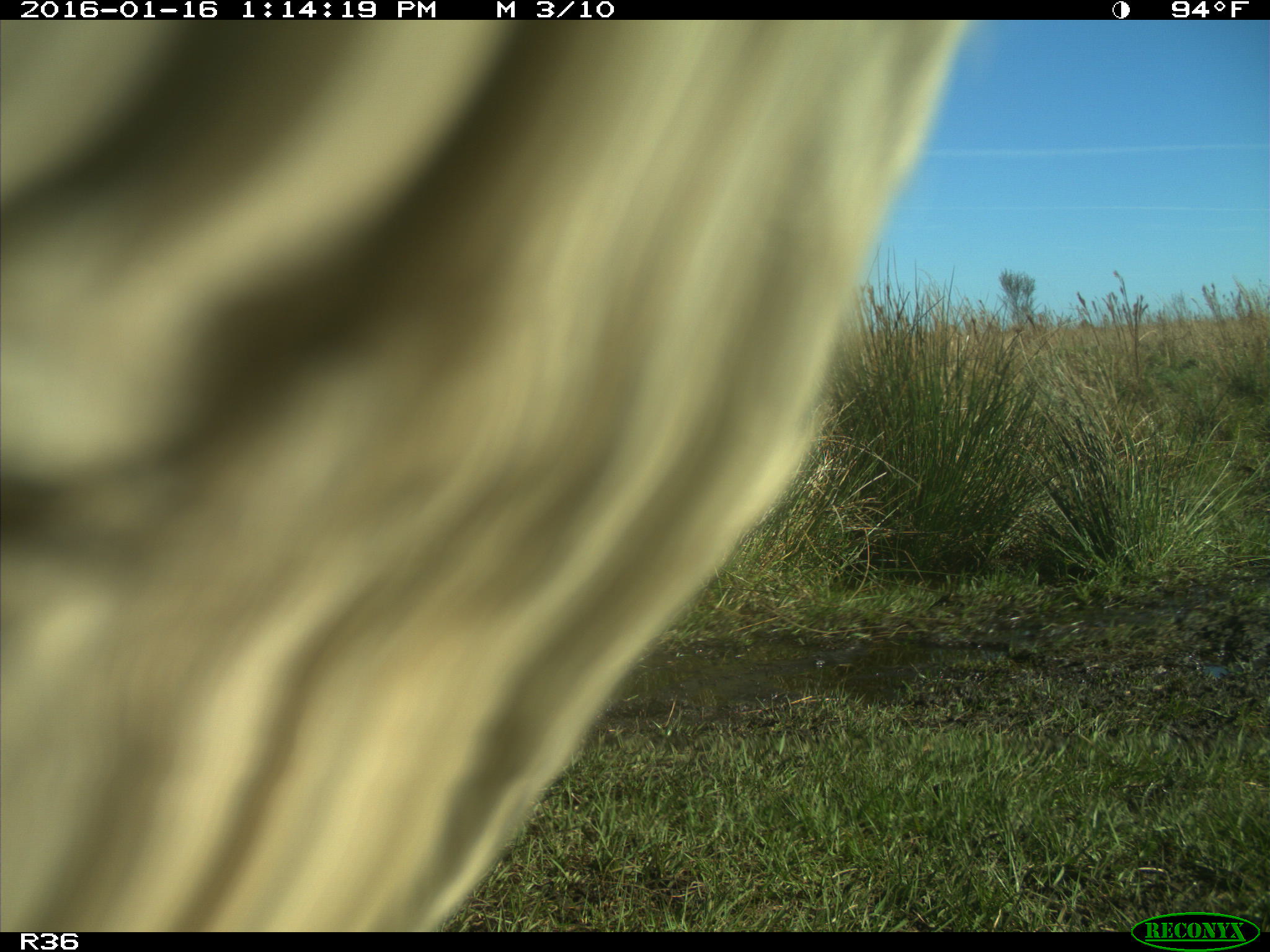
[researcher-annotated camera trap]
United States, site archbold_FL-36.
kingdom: Animalia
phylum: Chordata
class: Mammalia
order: Artiodactyla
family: Bovidae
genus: Bos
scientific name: Bos taurus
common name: domestic cow